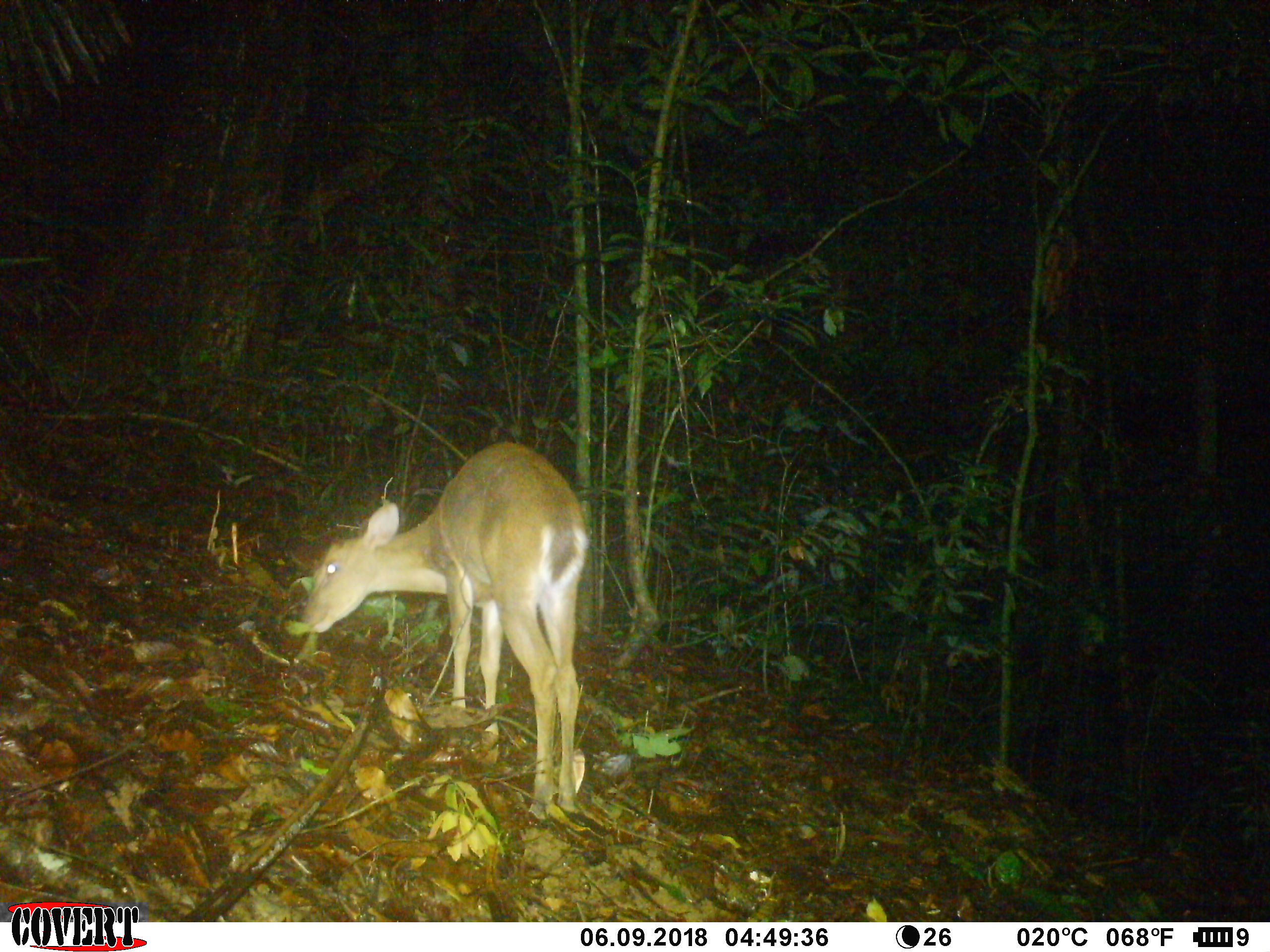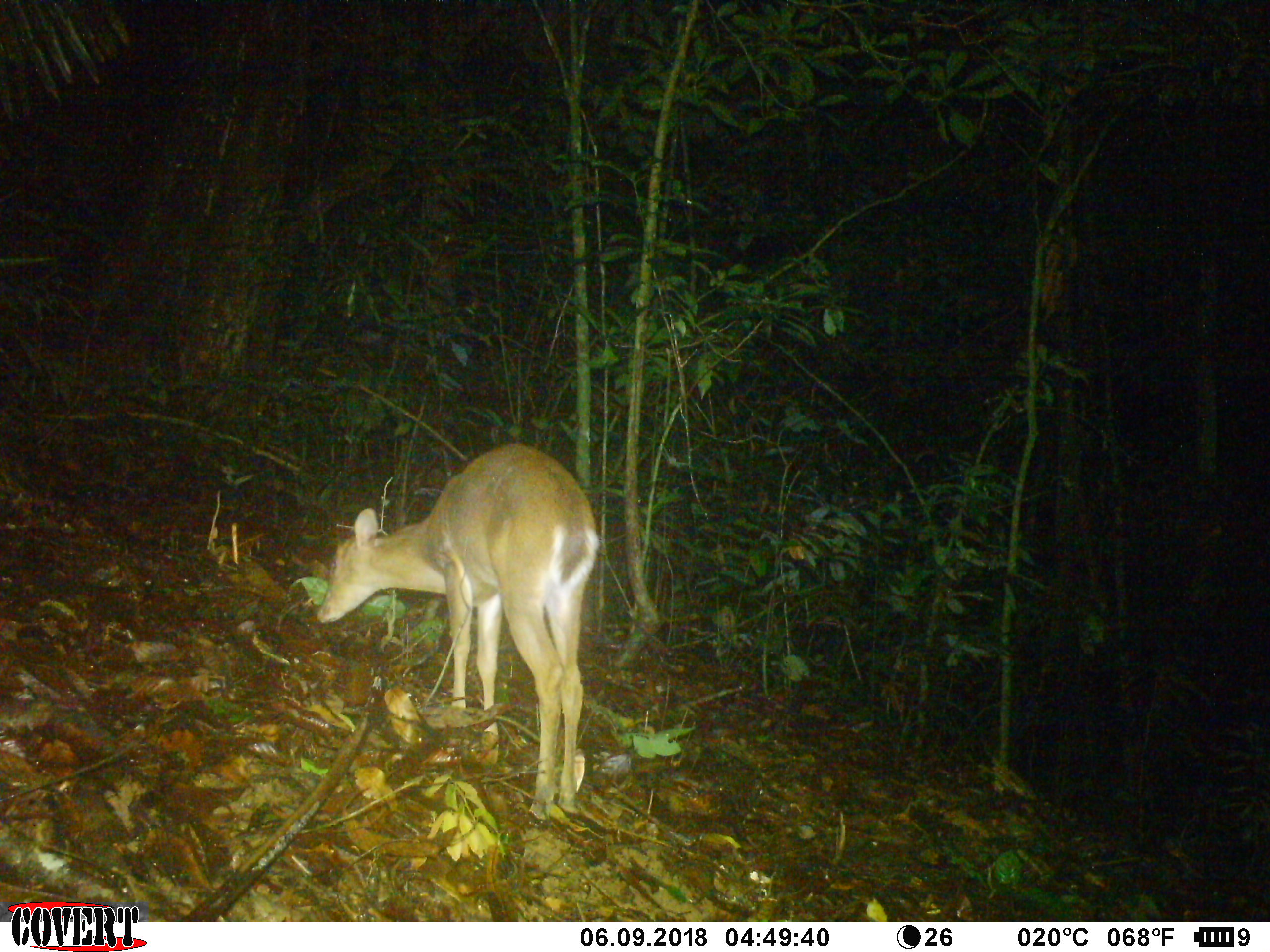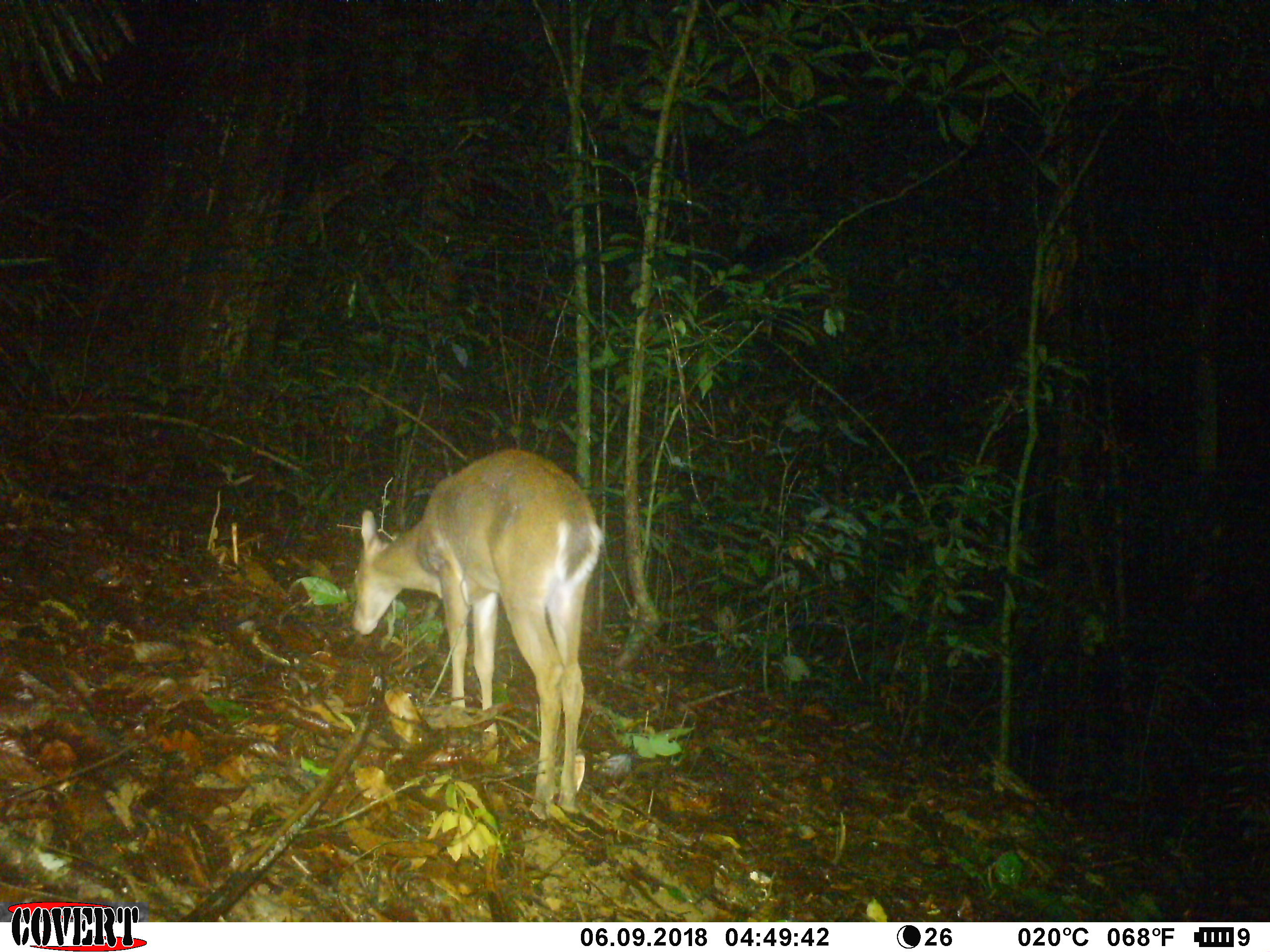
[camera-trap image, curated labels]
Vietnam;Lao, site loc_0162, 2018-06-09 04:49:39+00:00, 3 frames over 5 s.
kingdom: Animalia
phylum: Chordata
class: Mammalia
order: Artiodactyla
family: Cervidae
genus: Muntiacus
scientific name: Muntiacus vuquangensis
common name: large-antlered muntjac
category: large antlered muntjac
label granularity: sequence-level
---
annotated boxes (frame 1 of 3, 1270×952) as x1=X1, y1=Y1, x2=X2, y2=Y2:
large antlered muntjac: x1=300, y1=436, x2=596, y2=821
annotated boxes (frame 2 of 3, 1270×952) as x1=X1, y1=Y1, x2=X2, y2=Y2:
large antlered muntjac: x1=315, y1=441, x2=604, y2=823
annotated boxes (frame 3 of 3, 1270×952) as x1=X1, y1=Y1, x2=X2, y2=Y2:
large antlered muntjac: x1=349, y1=446, x2=607, y2=816